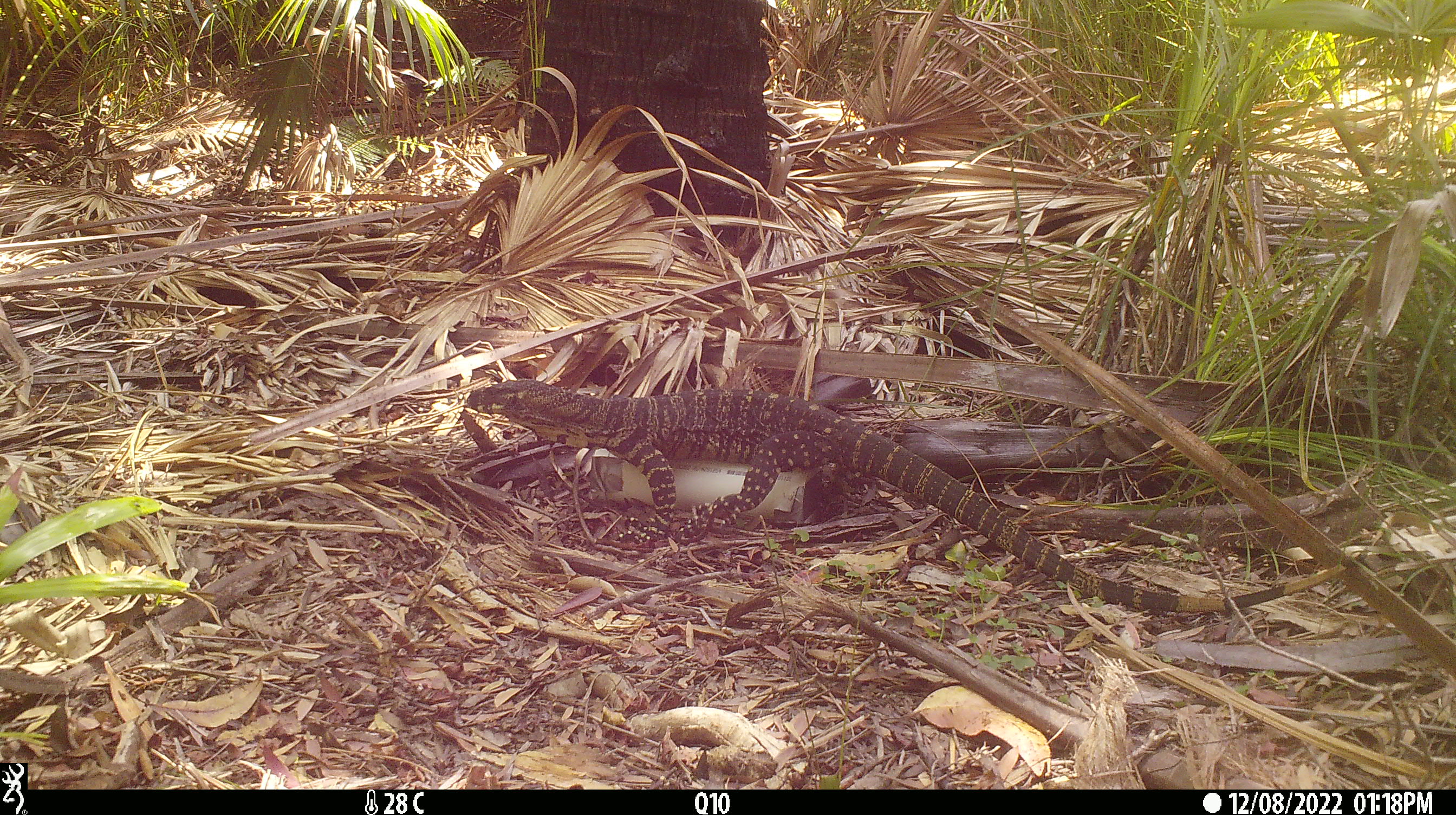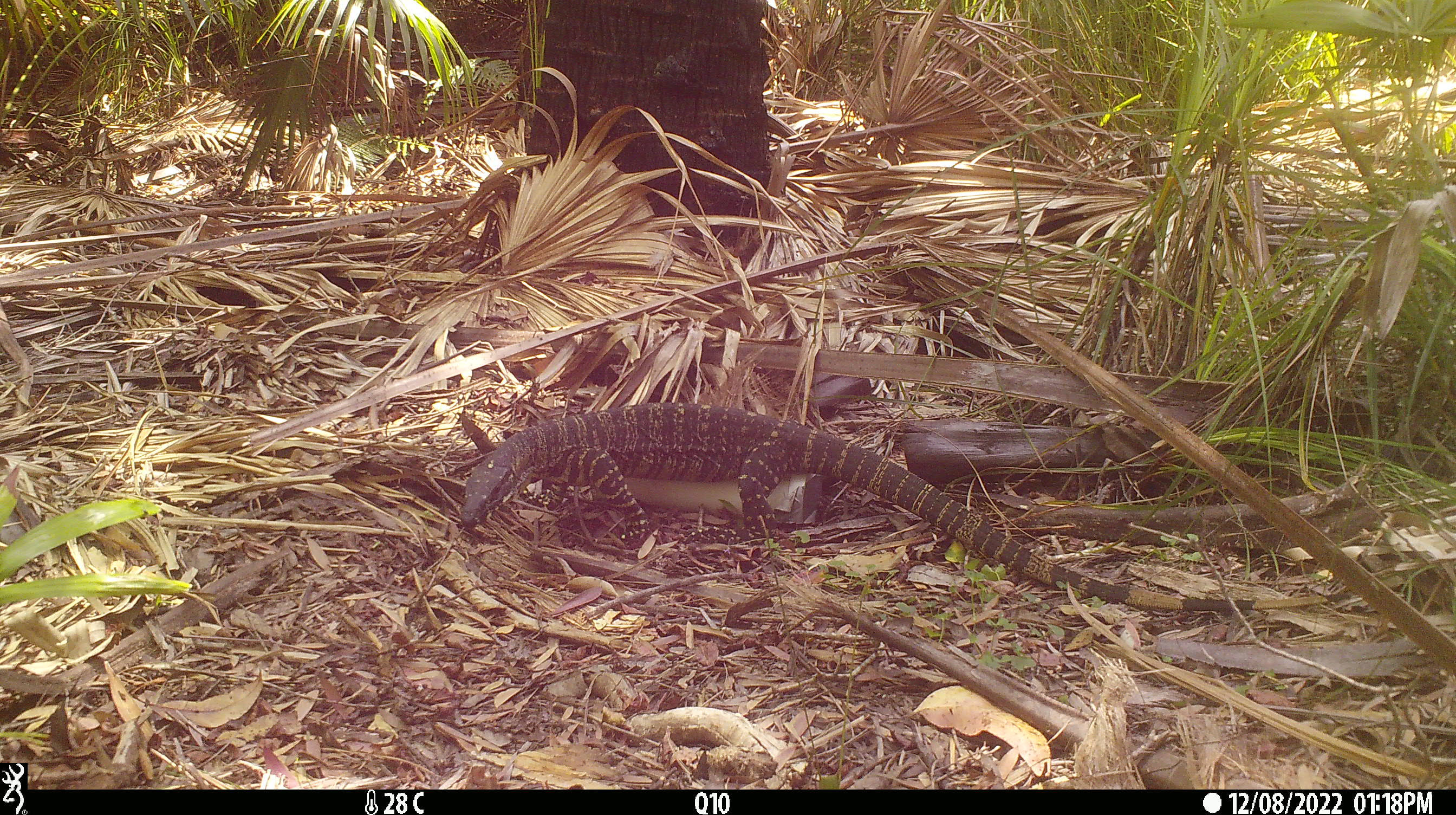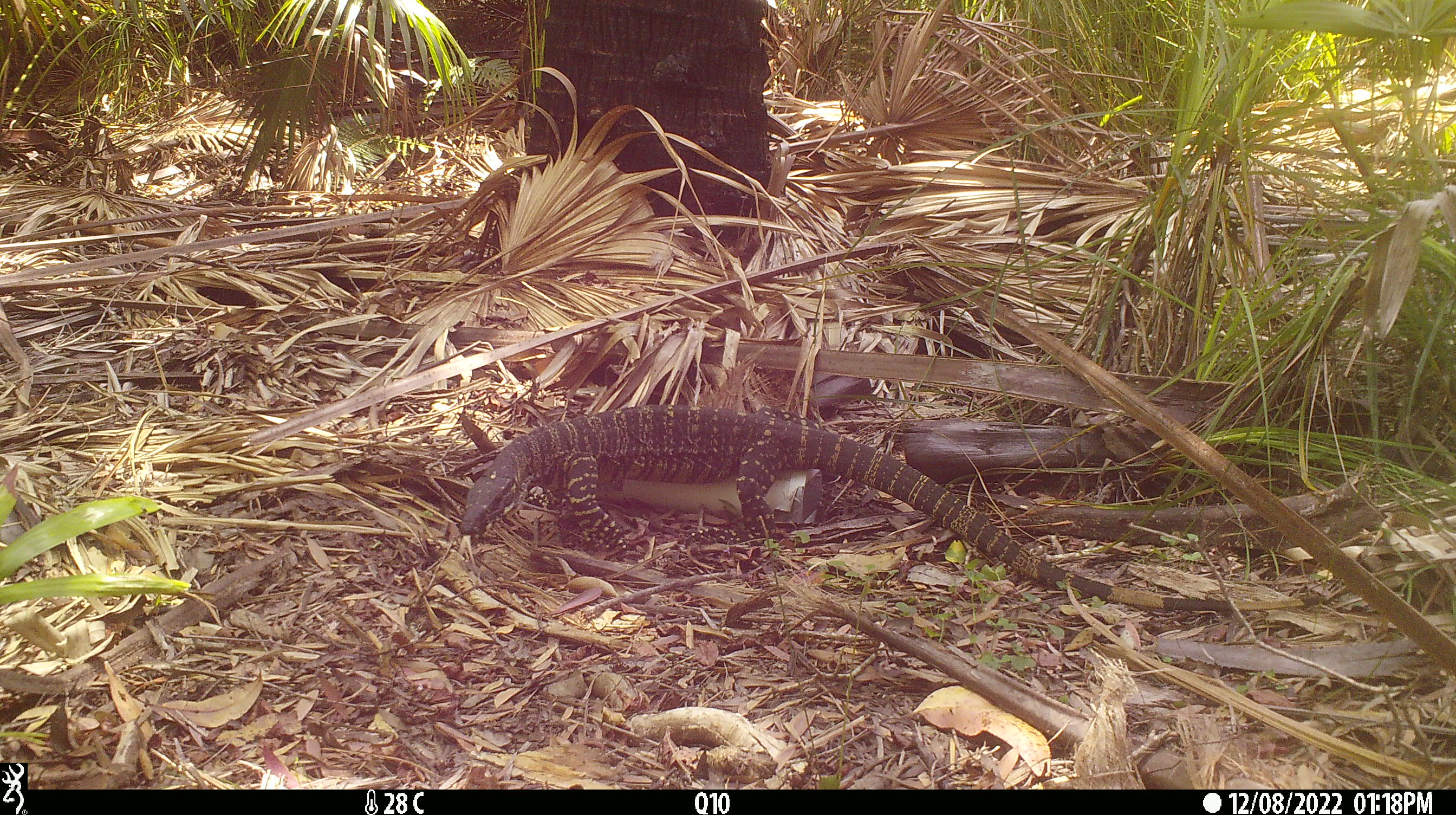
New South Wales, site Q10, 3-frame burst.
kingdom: Animalia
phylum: Chordata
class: Reptilia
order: Squamata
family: Varanidae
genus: Varanus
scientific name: Varanus varius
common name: lace monitor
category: goanna